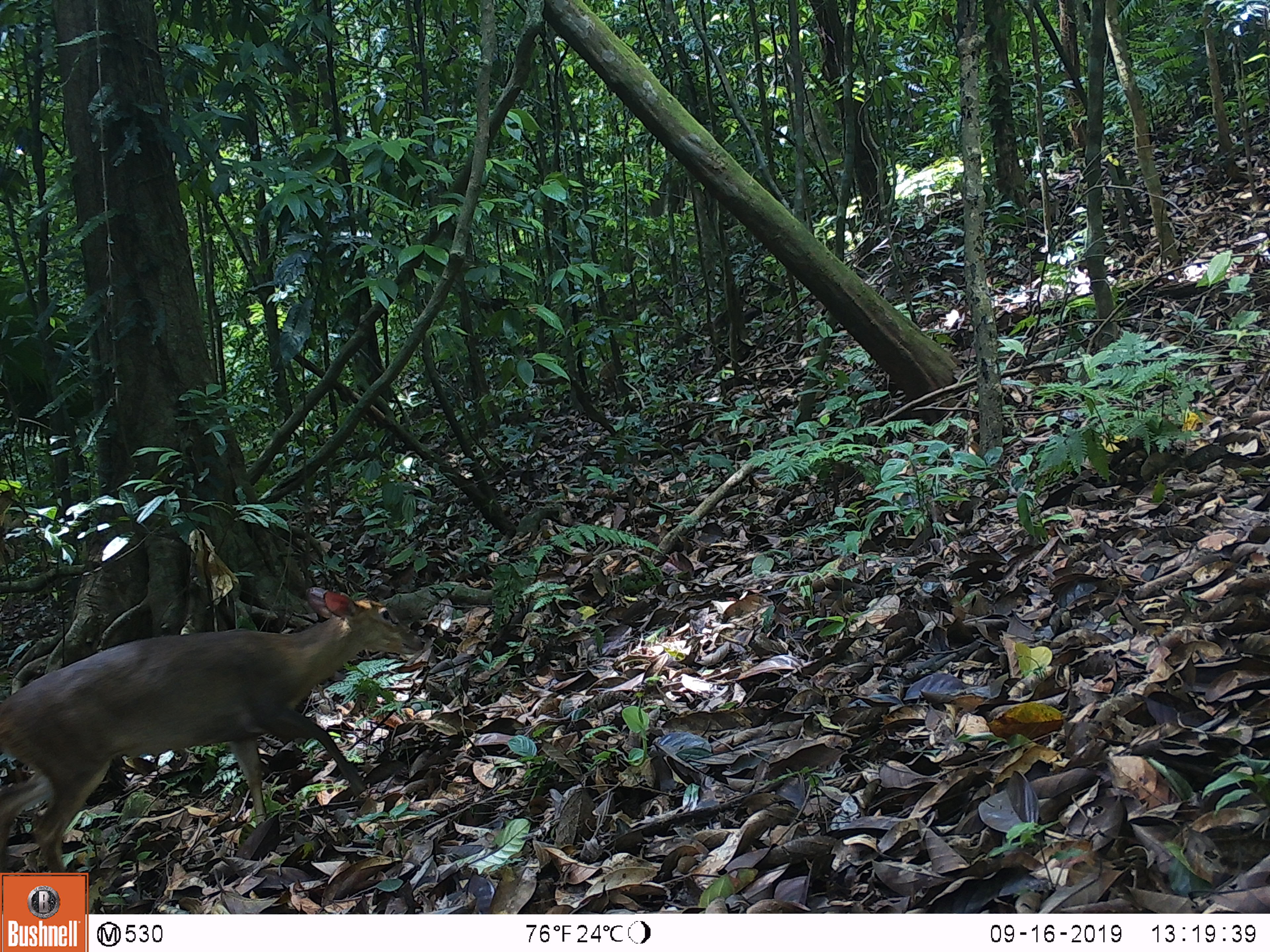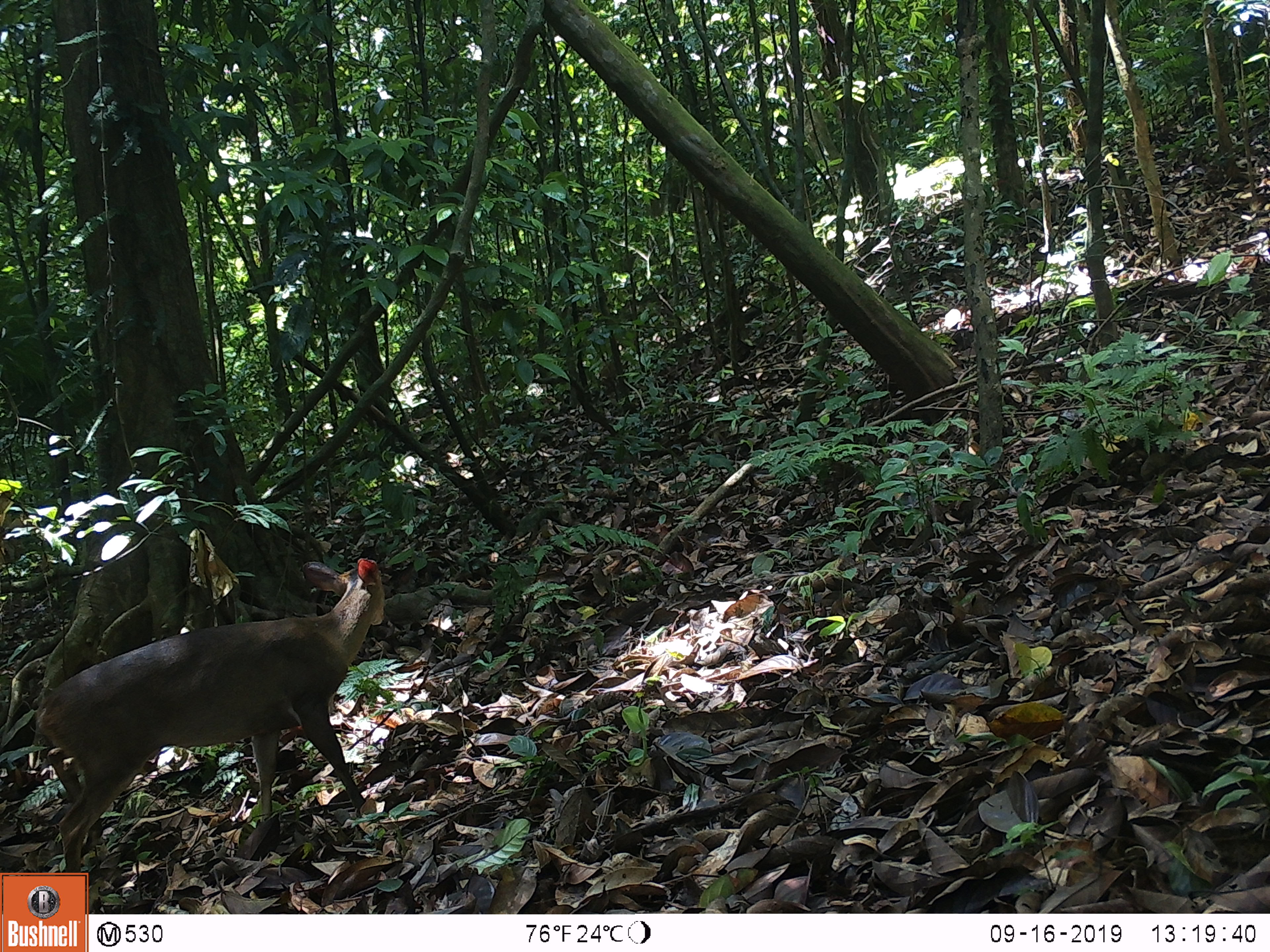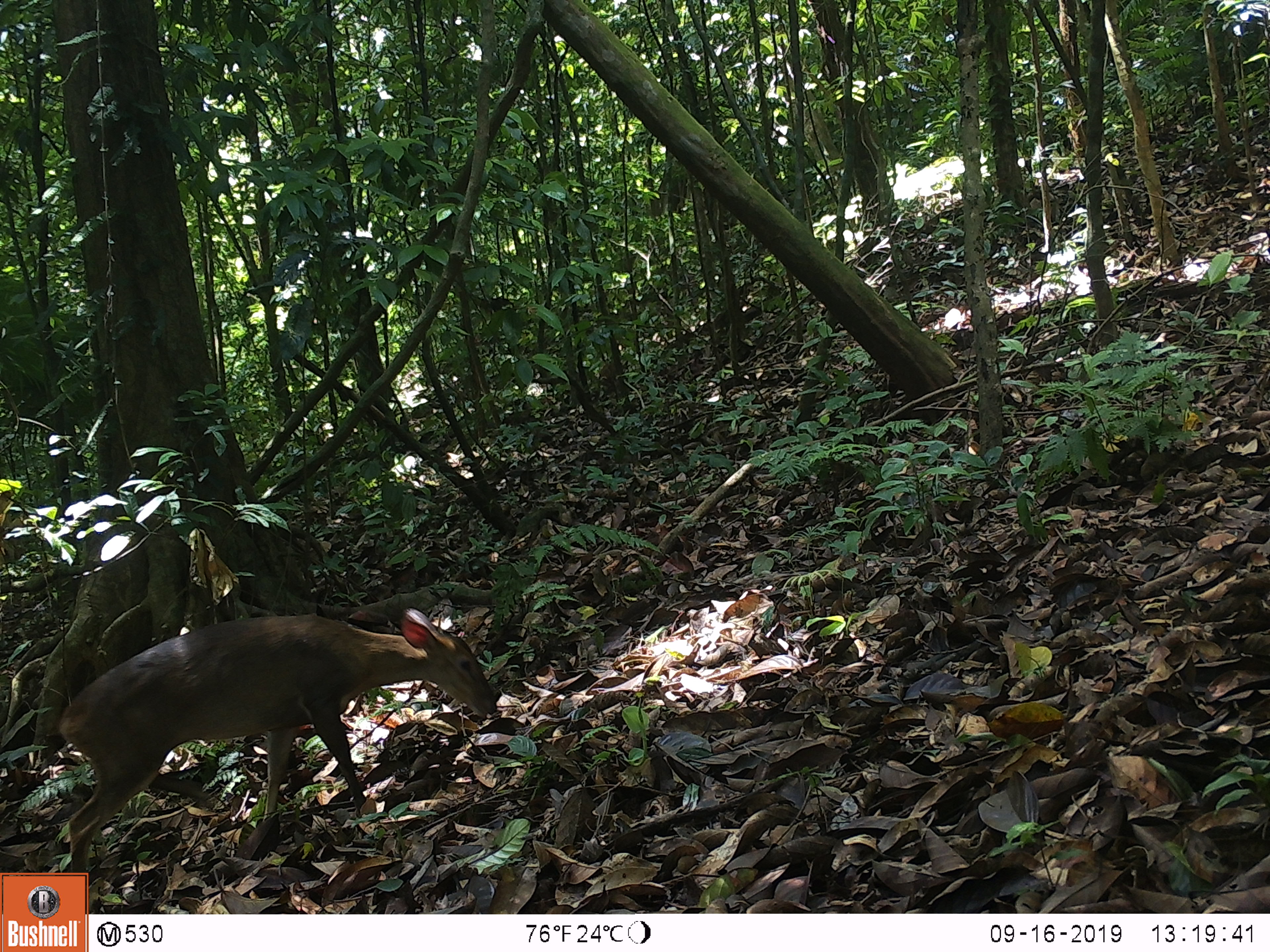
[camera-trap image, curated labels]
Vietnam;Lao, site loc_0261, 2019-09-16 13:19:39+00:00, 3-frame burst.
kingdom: Animalia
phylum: Chordata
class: Mammalia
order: Artiodactyla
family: Cervidae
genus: Muntiacus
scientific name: Muntiacus vuquangensis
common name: large-antlered muntjac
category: large antlered muntjac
Large antlered muntjac (large-antlered muntjac) (Muntiacus vuquangensis). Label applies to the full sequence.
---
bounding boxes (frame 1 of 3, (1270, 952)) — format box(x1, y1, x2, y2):
large antlered muntjac: box(0, 587, 424, 873)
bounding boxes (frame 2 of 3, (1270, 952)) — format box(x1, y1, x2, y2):
large antlered muntjac: box(36, 558, 384, 871)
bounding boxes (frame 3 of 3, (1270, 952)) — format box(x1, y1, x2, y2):
large antlered muntjac: box(58, 607, 497, 872)